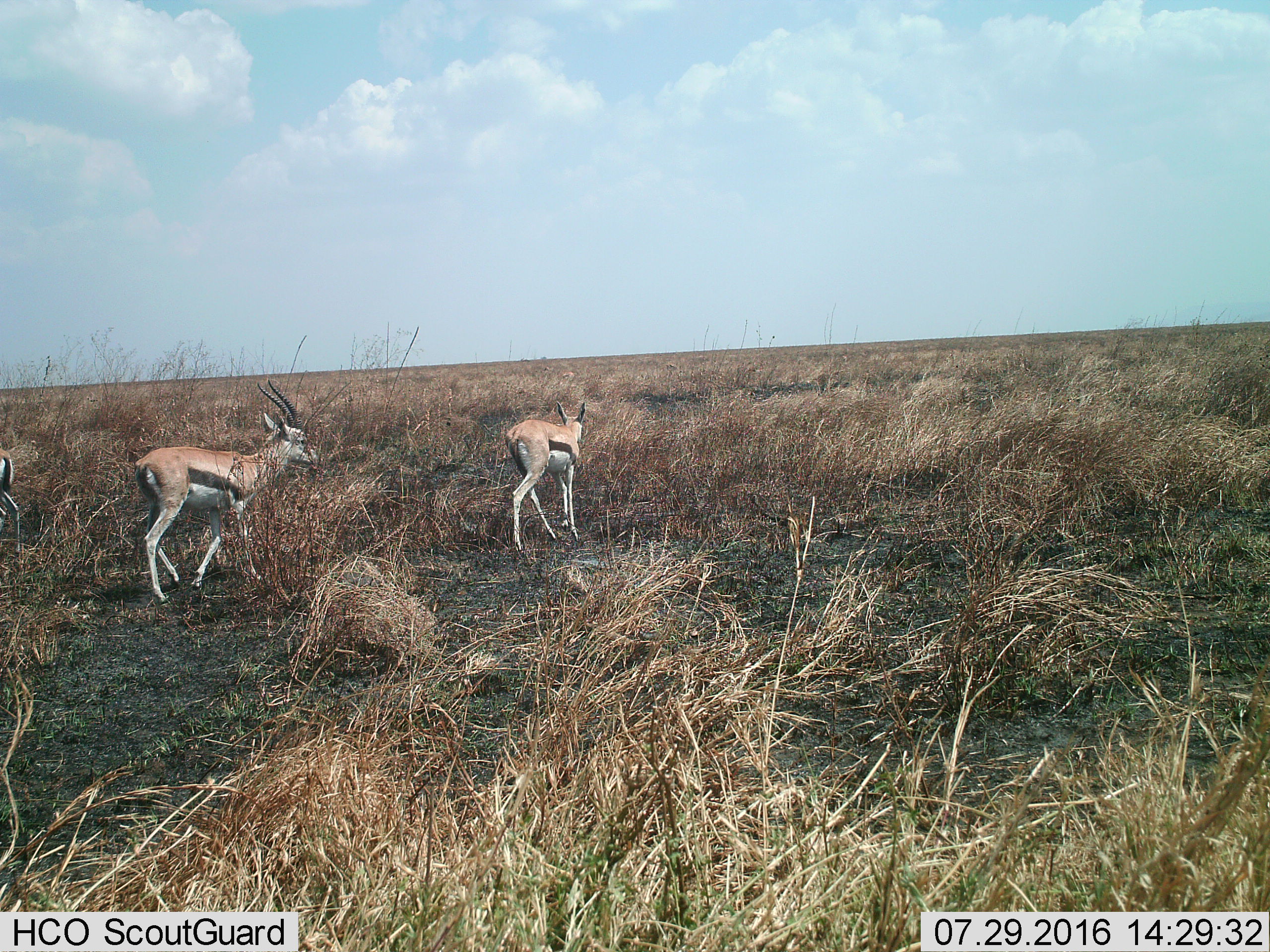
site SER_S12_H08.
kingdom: Animalia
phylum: Chordata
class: Mammalia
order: Artiodactyla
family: Bovidae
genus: Eudorcas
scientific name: Eudorcas thomsonii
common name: thomson's gazelle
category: gazellethomsons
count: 3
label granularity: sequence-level